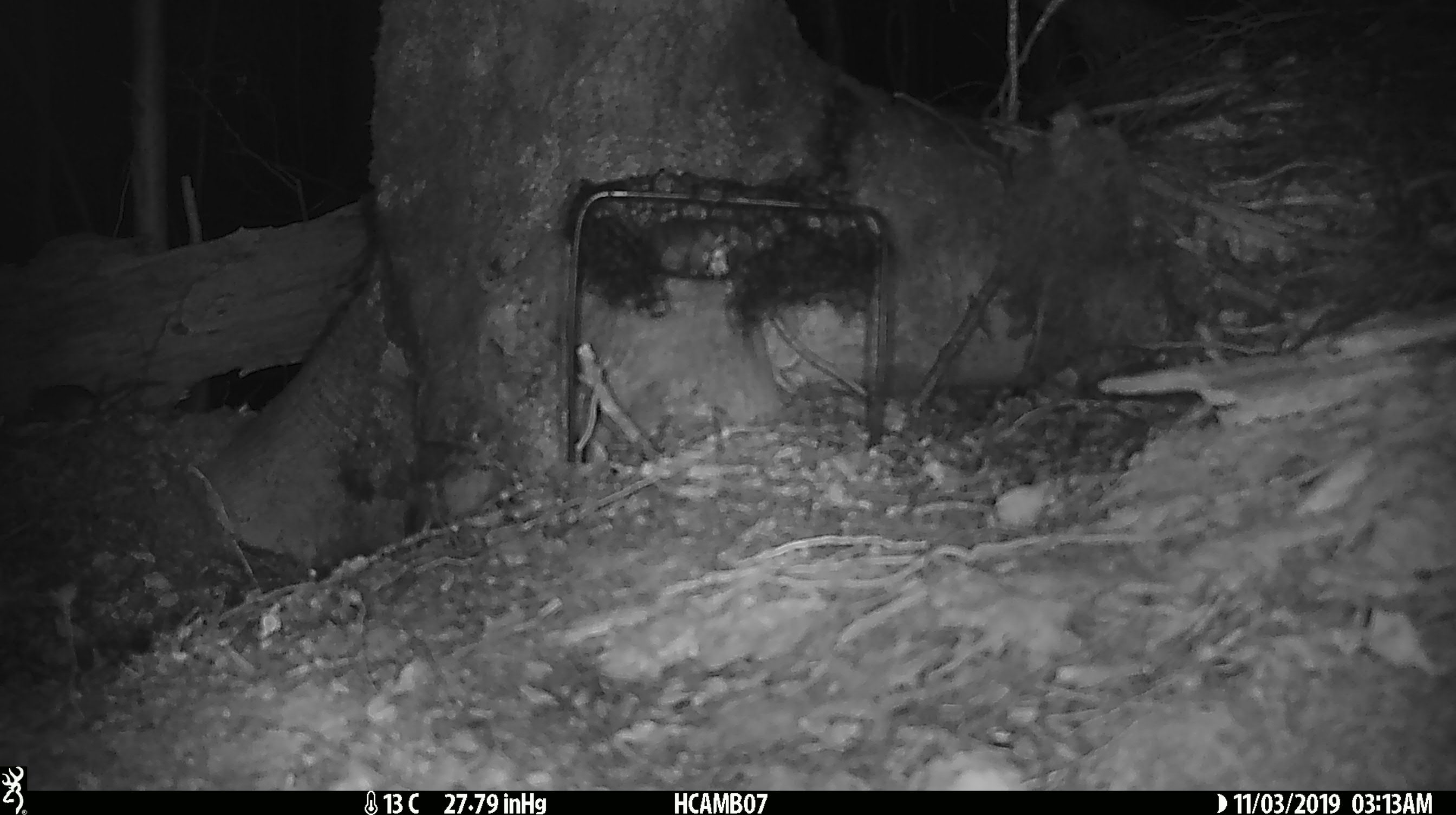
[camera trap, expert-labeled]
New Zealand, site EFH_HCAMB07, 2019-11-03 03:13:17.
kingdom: Animalia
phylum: Chordata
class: Mammalia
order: Rodentia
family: Muridae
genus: Mus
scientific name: Mus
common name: mouse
Mouse (Mus).